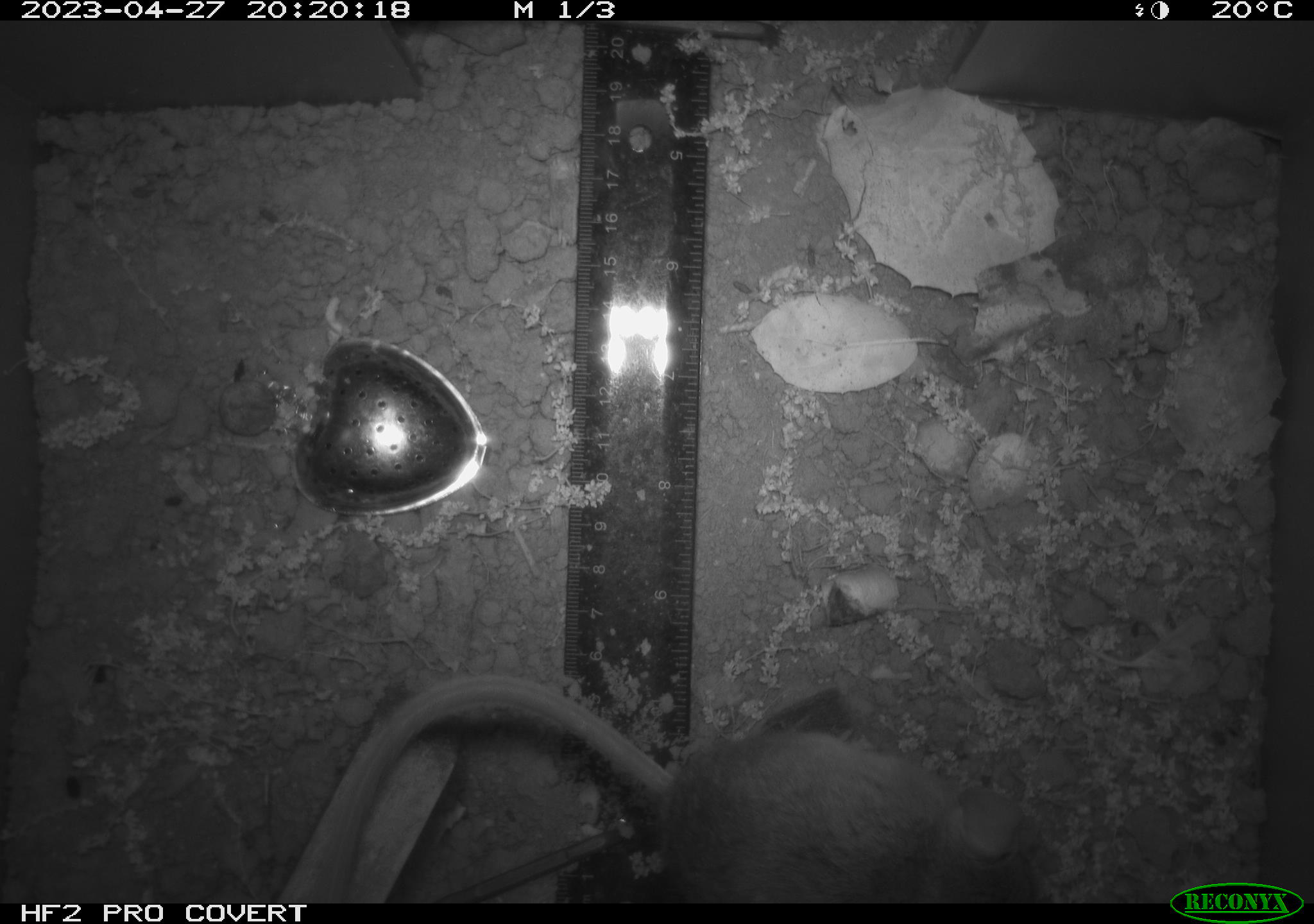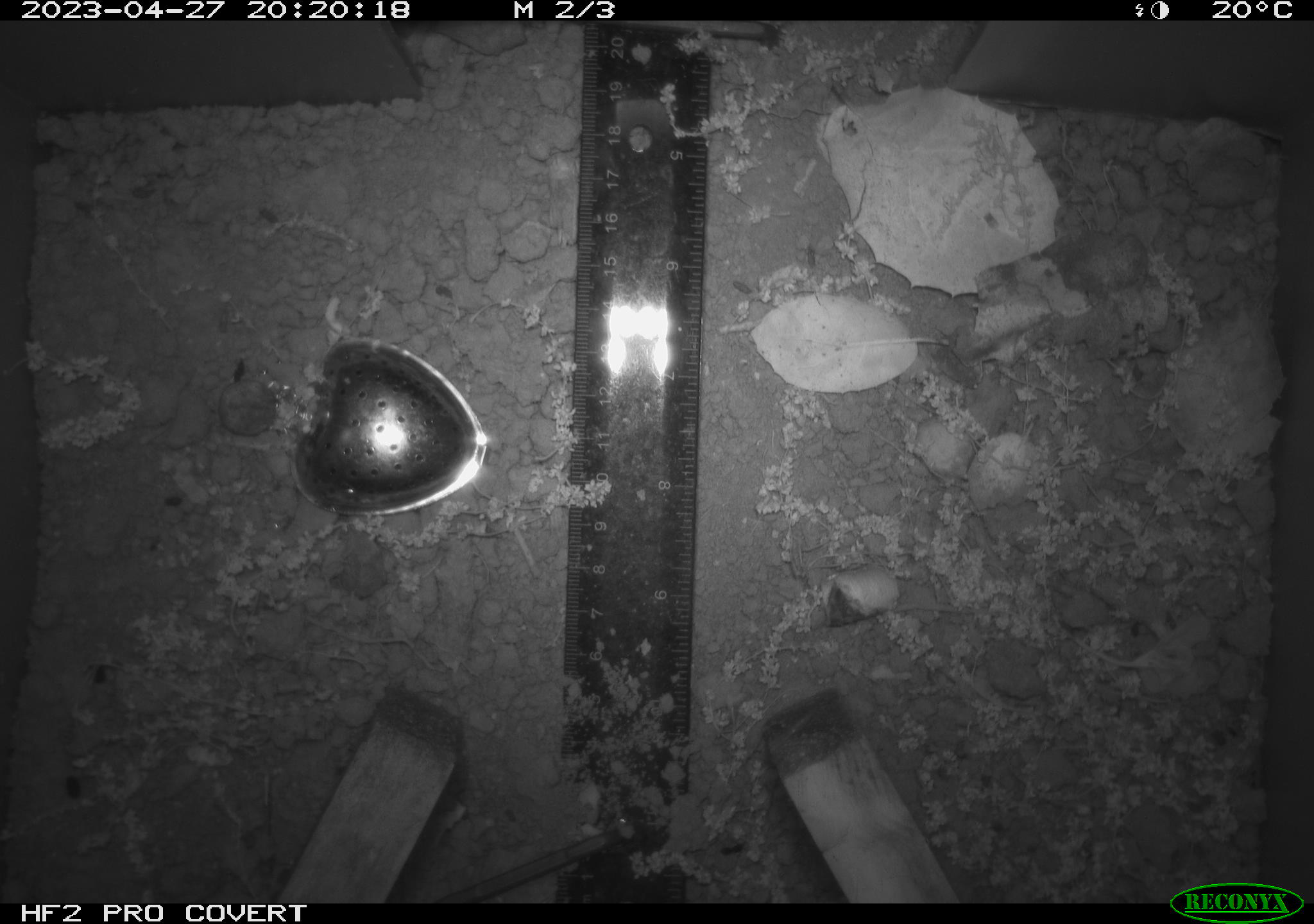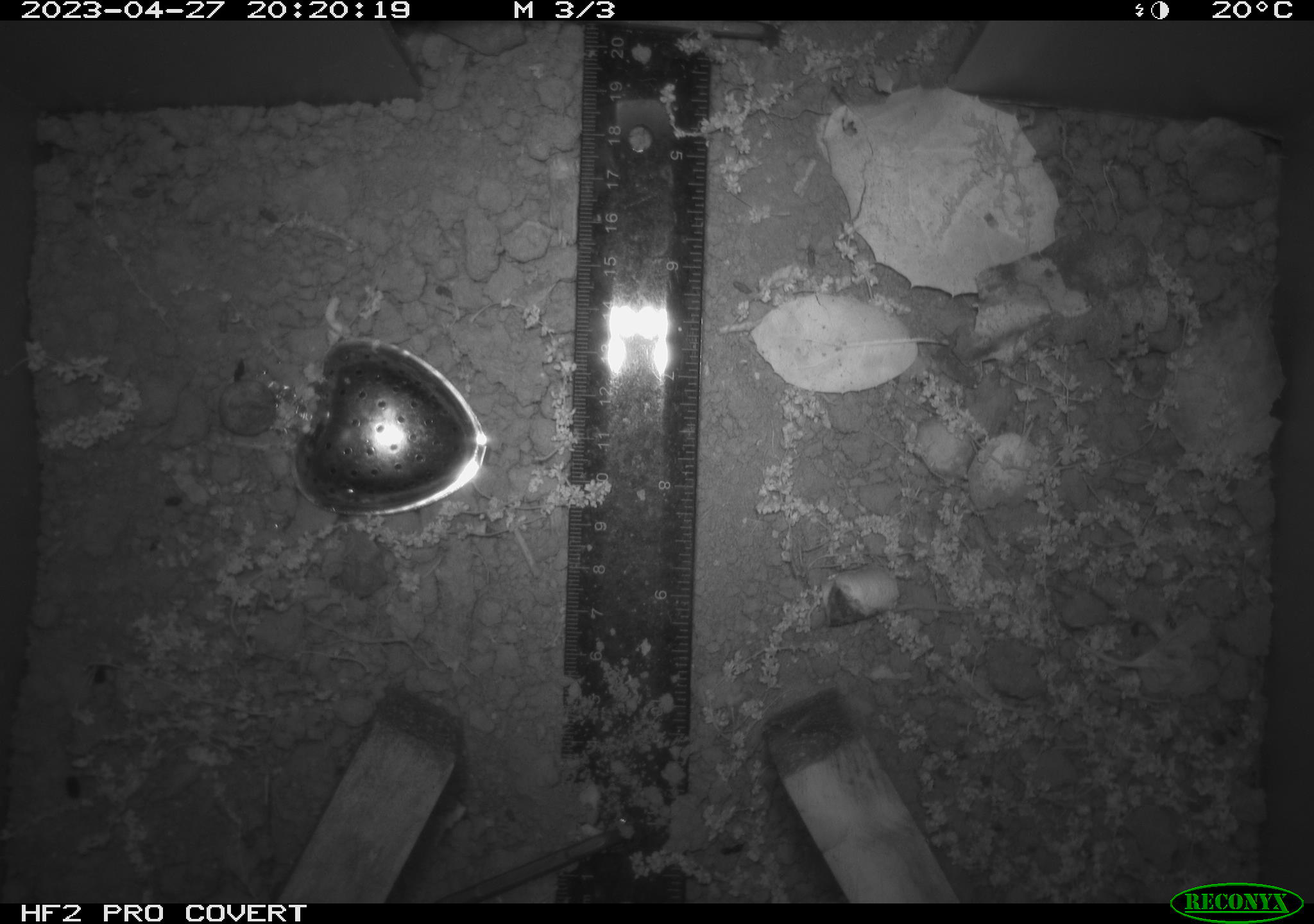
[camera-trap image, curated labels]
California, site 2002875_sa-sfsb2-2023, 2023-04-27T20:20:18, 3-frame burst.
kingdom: Animalia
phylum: Chordata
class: Mammalia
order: Rodentia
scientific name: Rodentia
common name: mouse species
Mouse species (Rodentia).